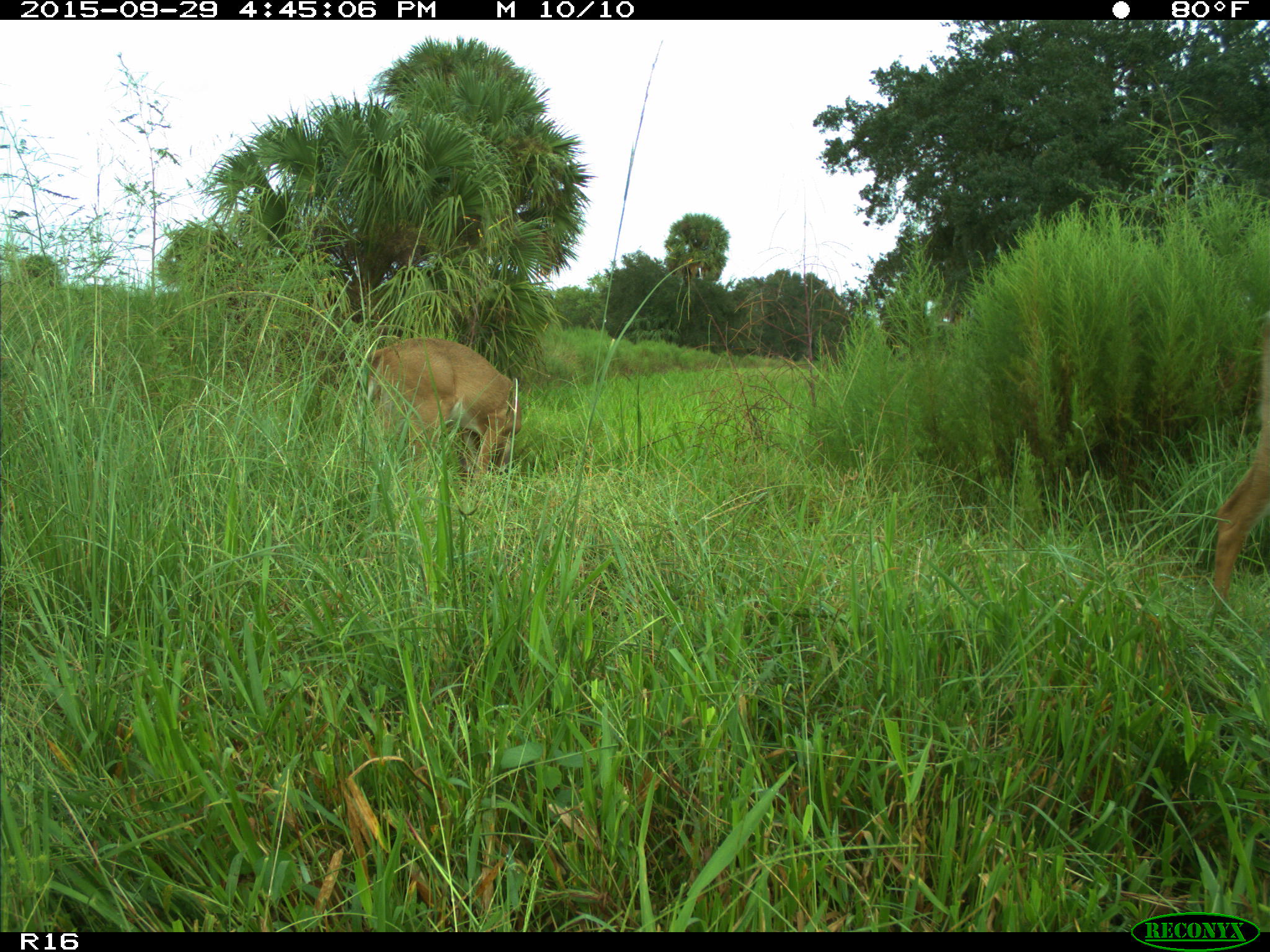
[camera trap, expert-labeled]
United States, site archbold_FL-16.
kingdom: Animalia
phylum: Chordata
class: Mammalia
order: Artiodactyla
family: Cervidae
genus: Odocoileus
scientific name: Odocoileus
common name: deer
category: unidentified deer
Unidentified deer (deer) (Odocoileus).